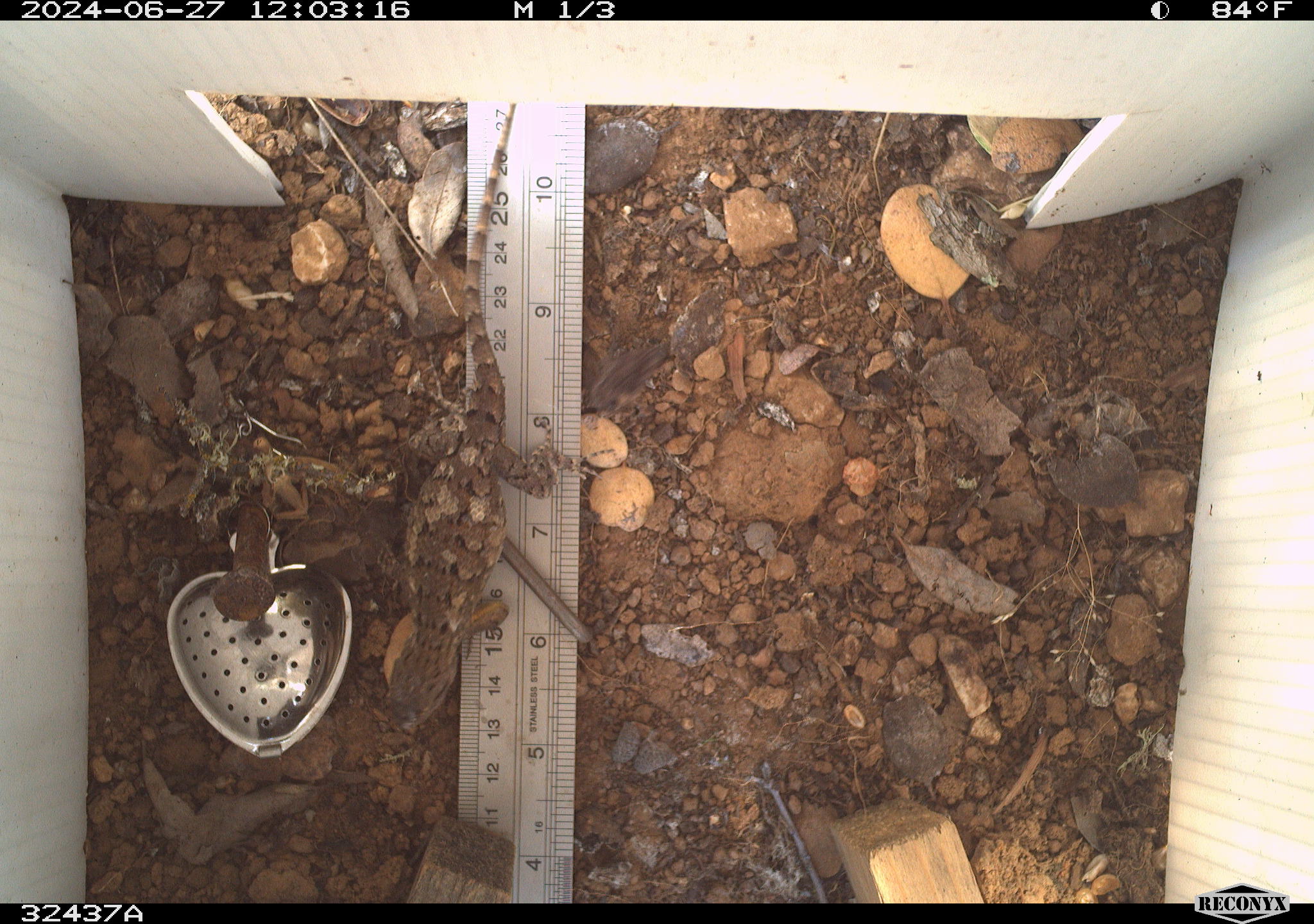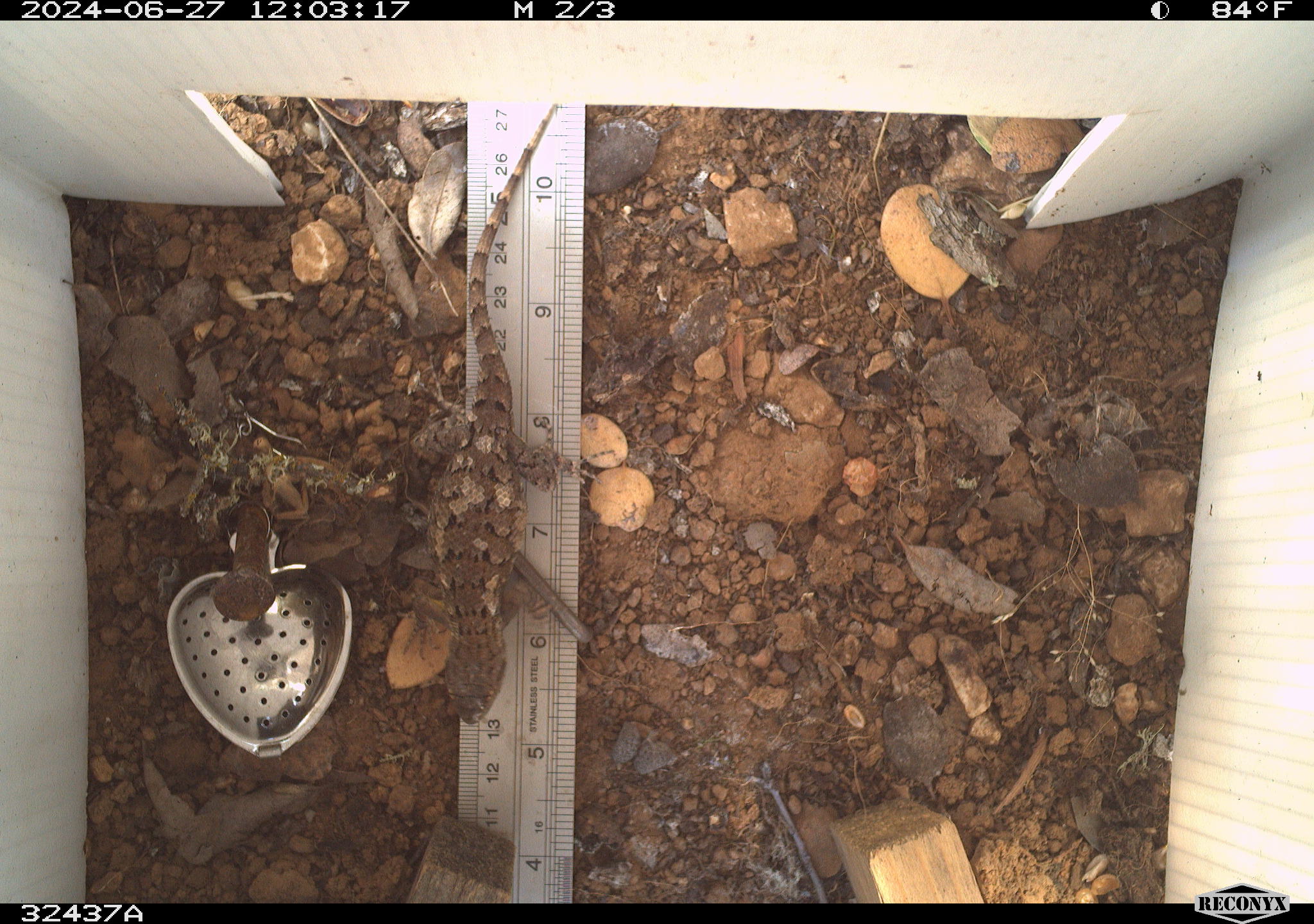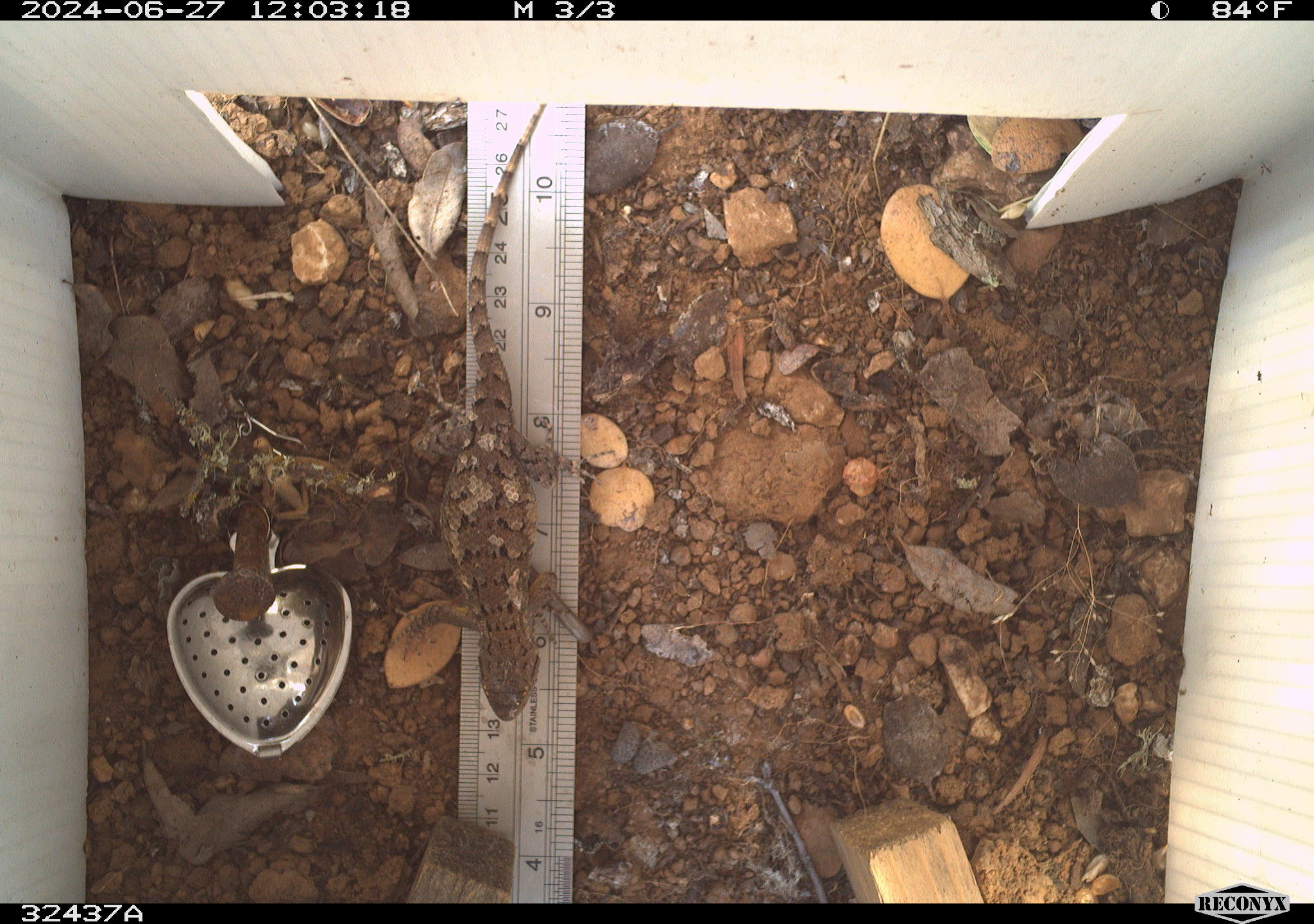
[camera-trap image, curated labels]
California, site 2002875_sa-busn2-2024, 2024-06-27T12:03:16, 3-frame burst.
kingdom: Animalia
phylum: Chordata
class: Reptilia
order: Squamata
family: Phrynosomatidae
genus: Sceloporus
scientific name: Sceloporus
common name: spiny lizards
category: sceloporus species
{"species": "sceloporus species (spiny lizards) (Sceloporus)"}